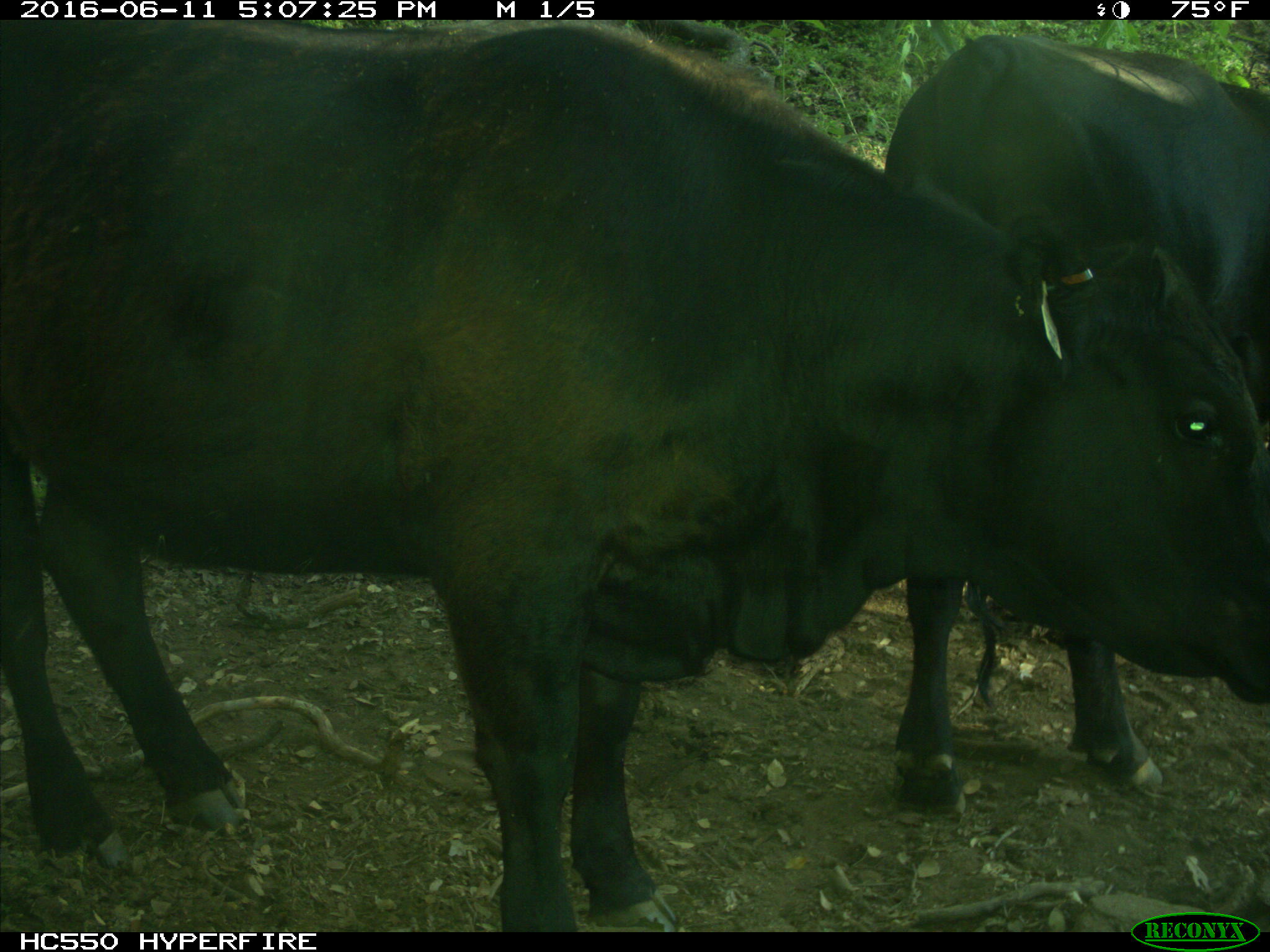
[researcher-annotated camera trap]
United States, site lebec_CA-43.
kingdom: Animalia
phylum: Chordata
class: Mammalia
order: Artiodactyla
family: Bovidae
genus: Bos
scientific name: Bos taurus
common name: domestic cow